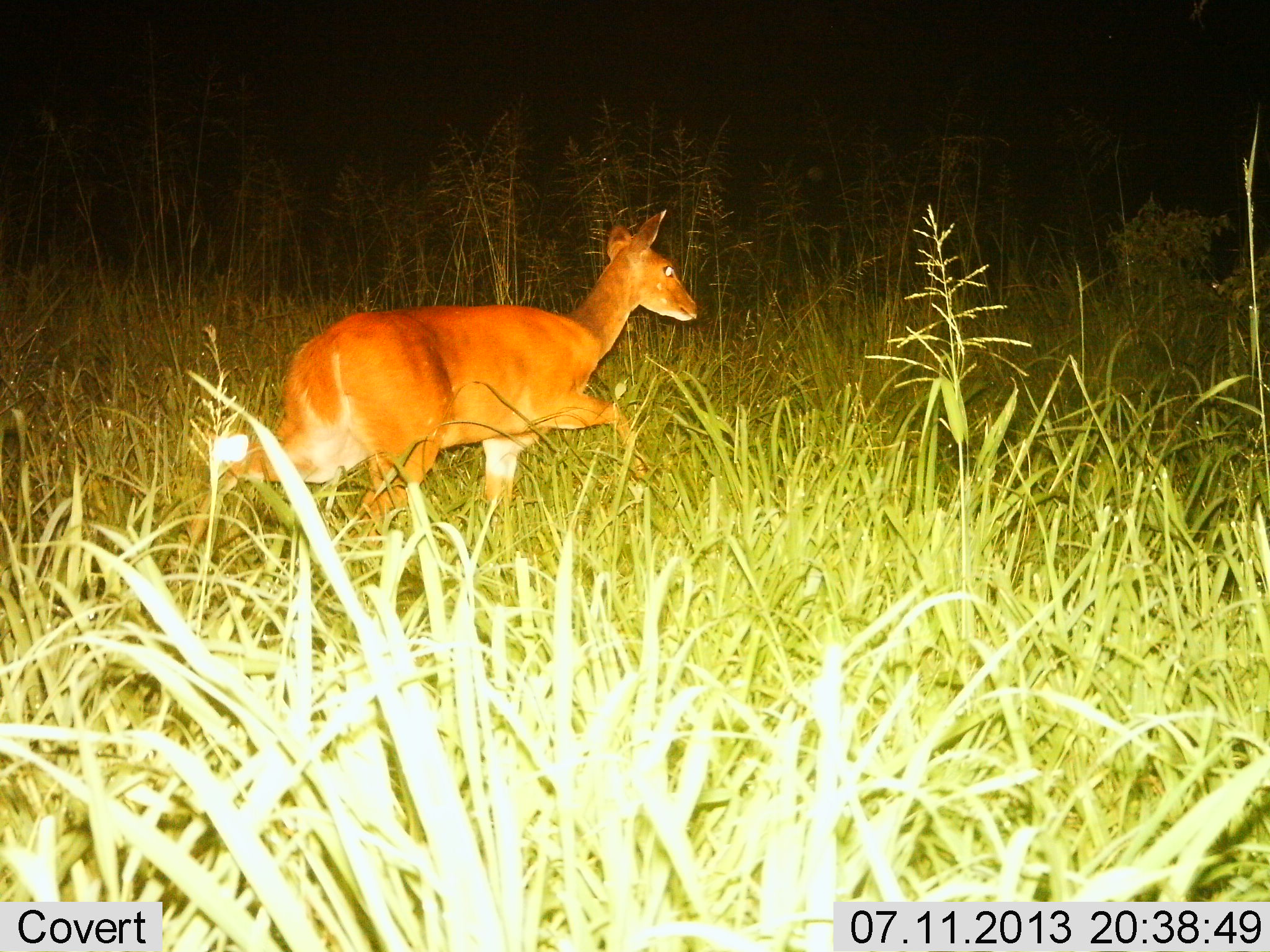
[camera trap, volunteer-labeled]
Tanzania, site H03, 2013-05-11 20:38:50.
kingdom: Animalia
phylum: Chordata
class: Mammalia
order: Artiodactyla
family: Bovidae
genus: Redunca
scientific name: Redunca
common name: reedbuck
Reedbuck (Redunca), count 1. Behavior (volunteer vote fractions): standing 0%, resting 0%, moving 100%, interacting 0%. Young present (vote fraction): 0%. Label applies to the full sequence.